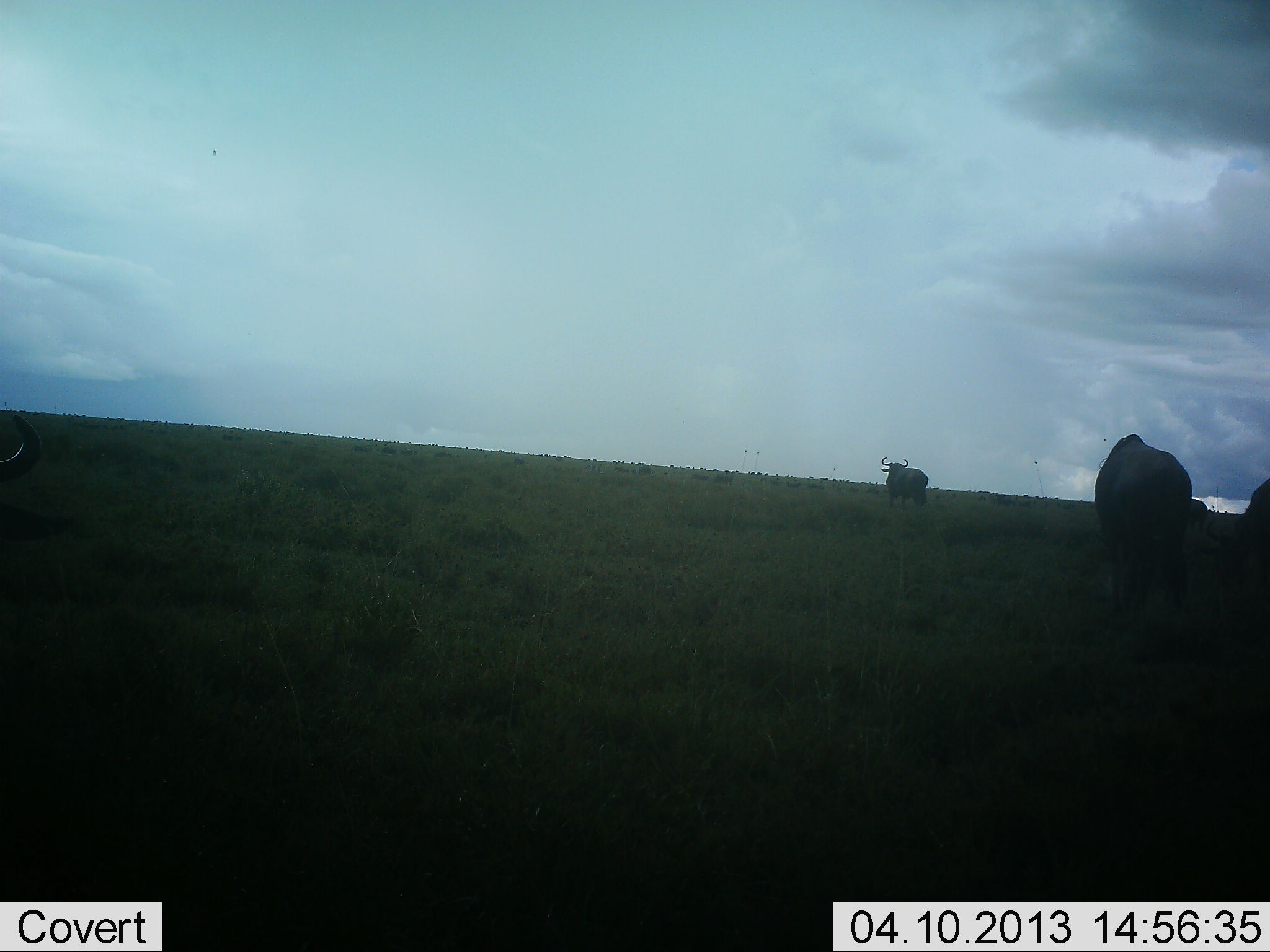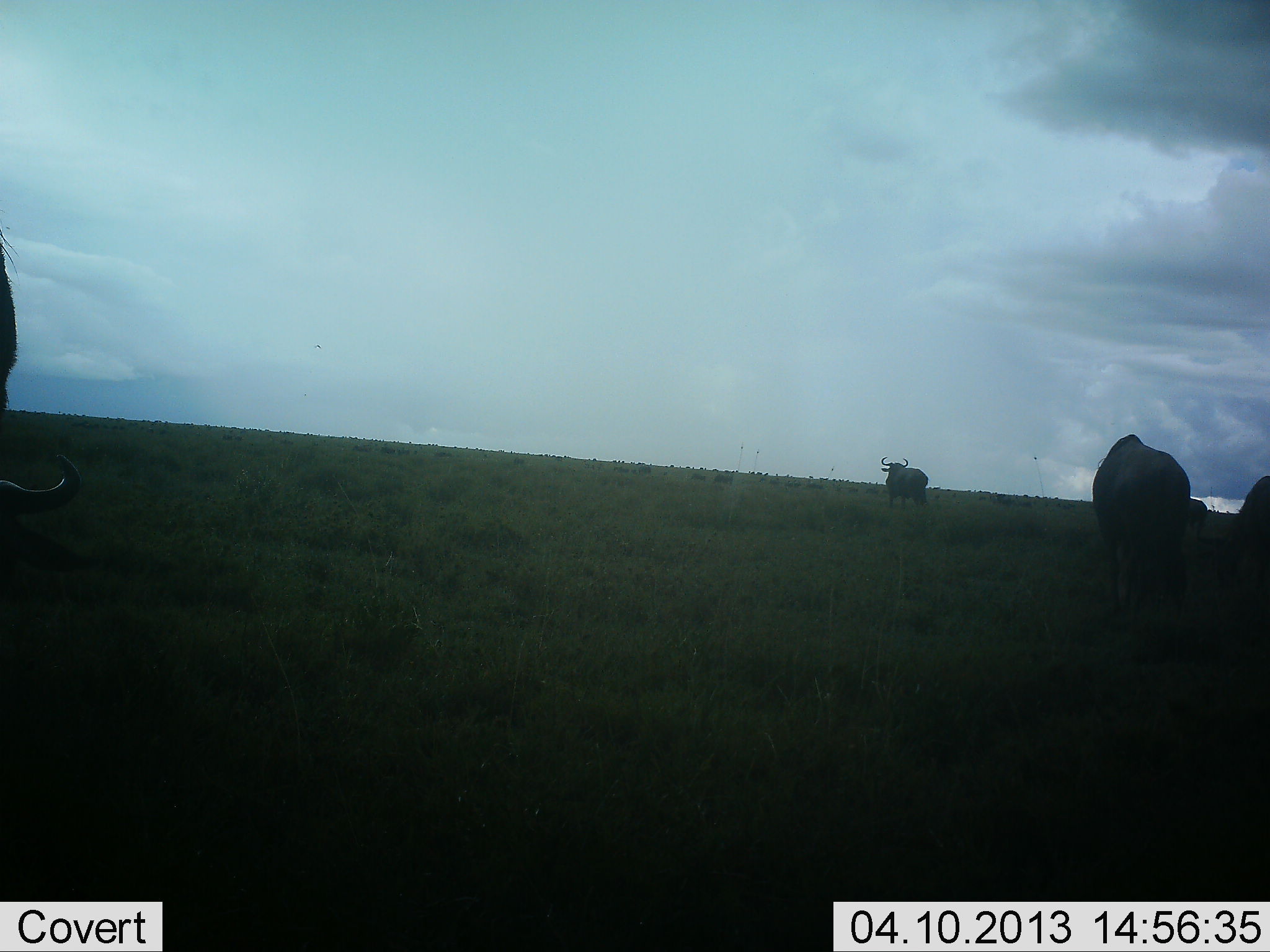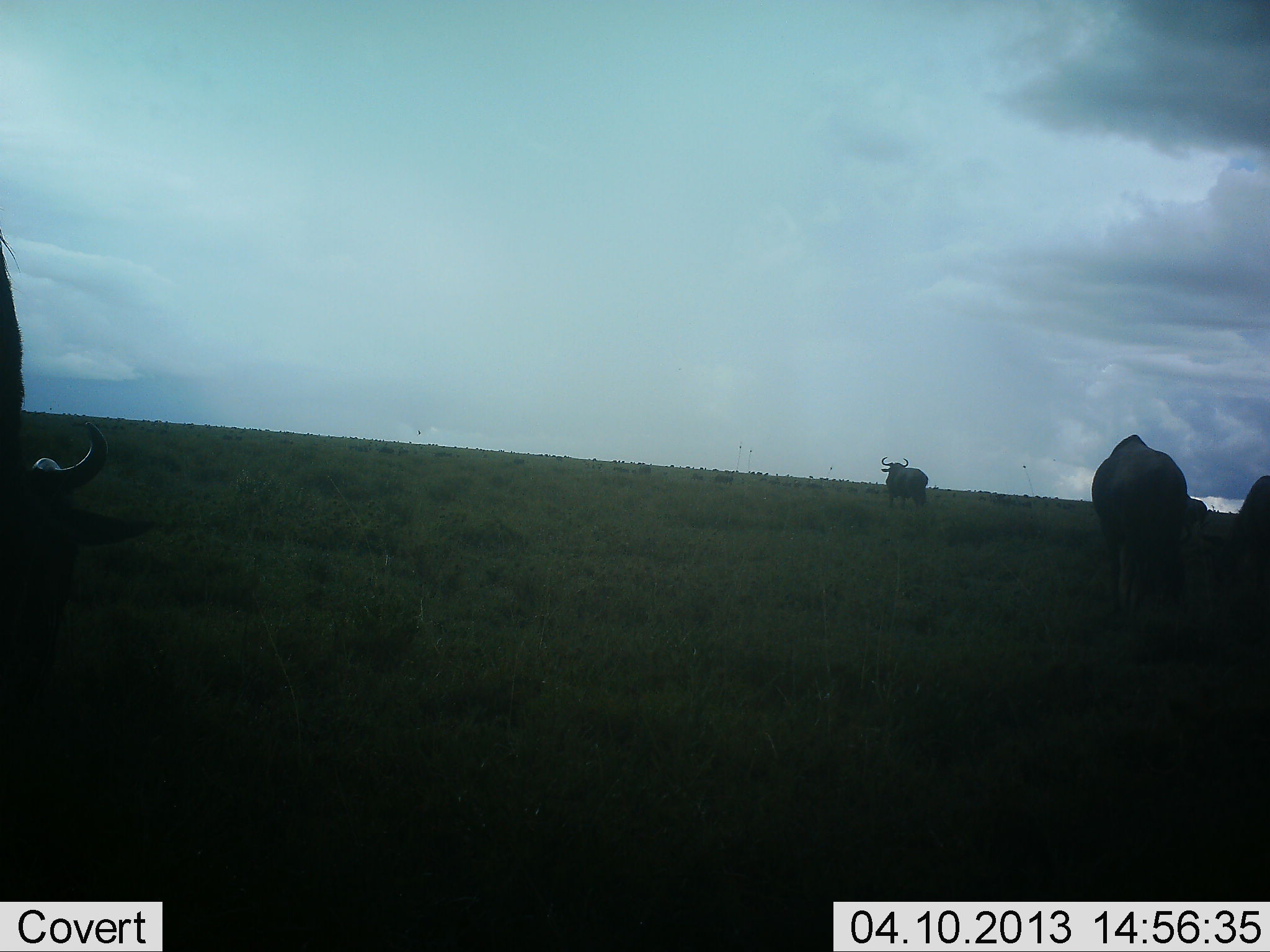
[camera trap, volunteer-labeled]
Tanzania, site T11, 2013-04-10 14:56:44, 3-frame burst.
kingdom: Animalia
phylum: Chordata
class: Mammalia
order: Artiodactyla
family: Bovidae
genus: Connochaetes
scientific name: Connochaetes taurinus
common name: blue wildebeest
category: wildebeest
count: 4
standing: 71%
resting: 0%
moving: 29%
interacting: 0%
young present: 0%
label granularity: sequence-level